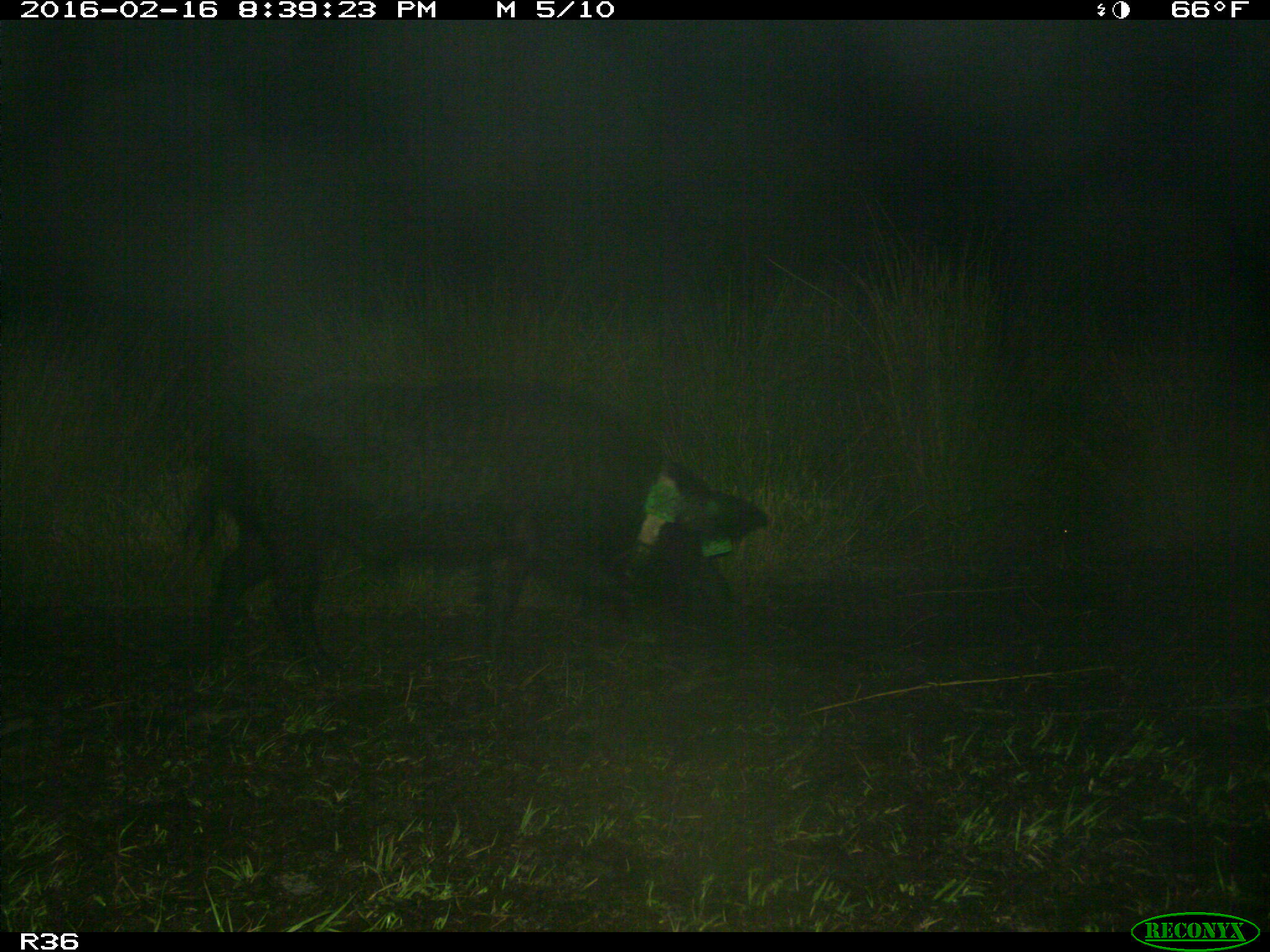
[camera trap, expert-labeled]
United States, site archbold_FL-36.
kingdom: Animalia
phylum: Chordata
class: Mammalia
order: Artiodactyla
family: Suidae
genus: Sus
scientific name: Sus scrofa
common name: wild boar